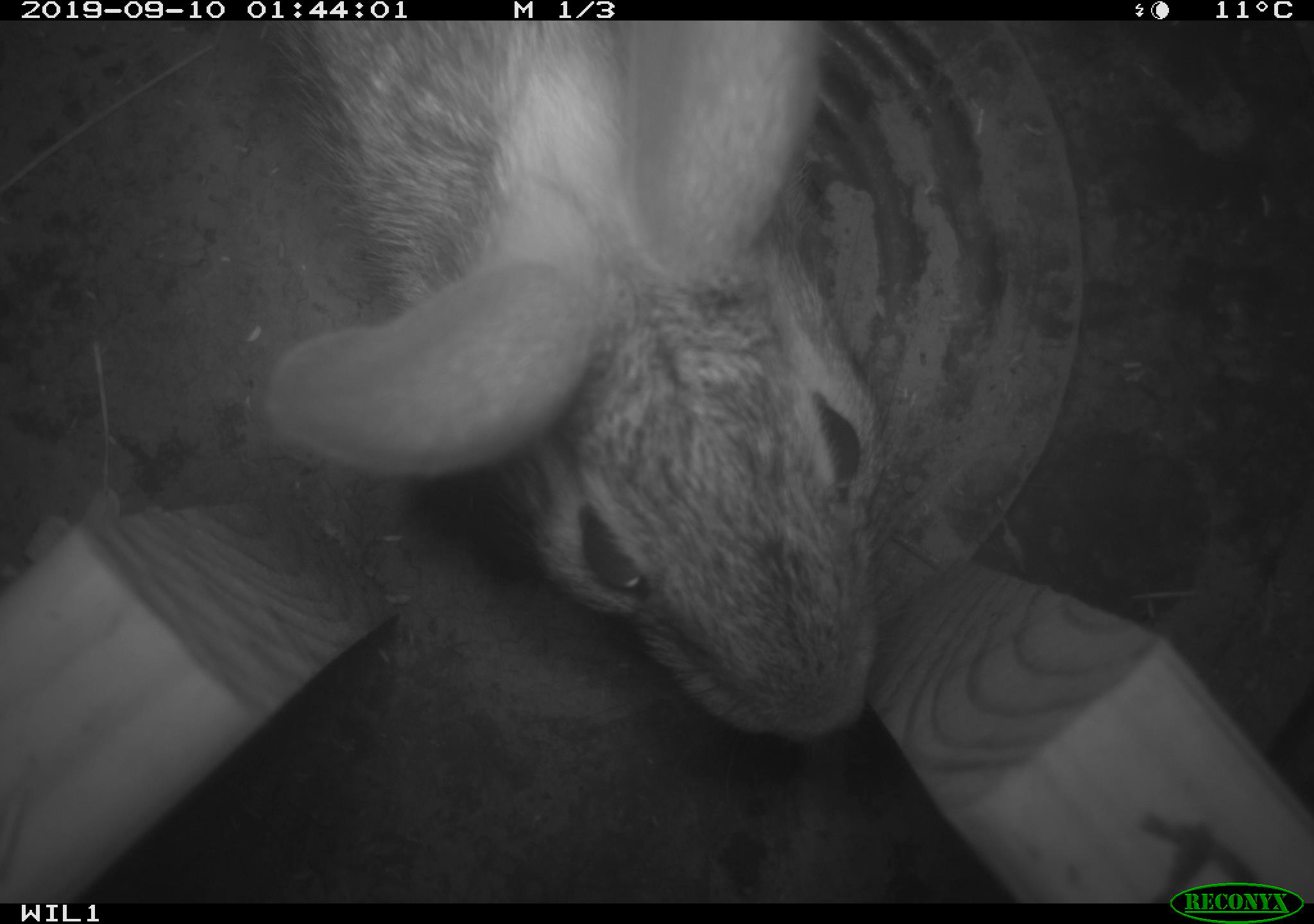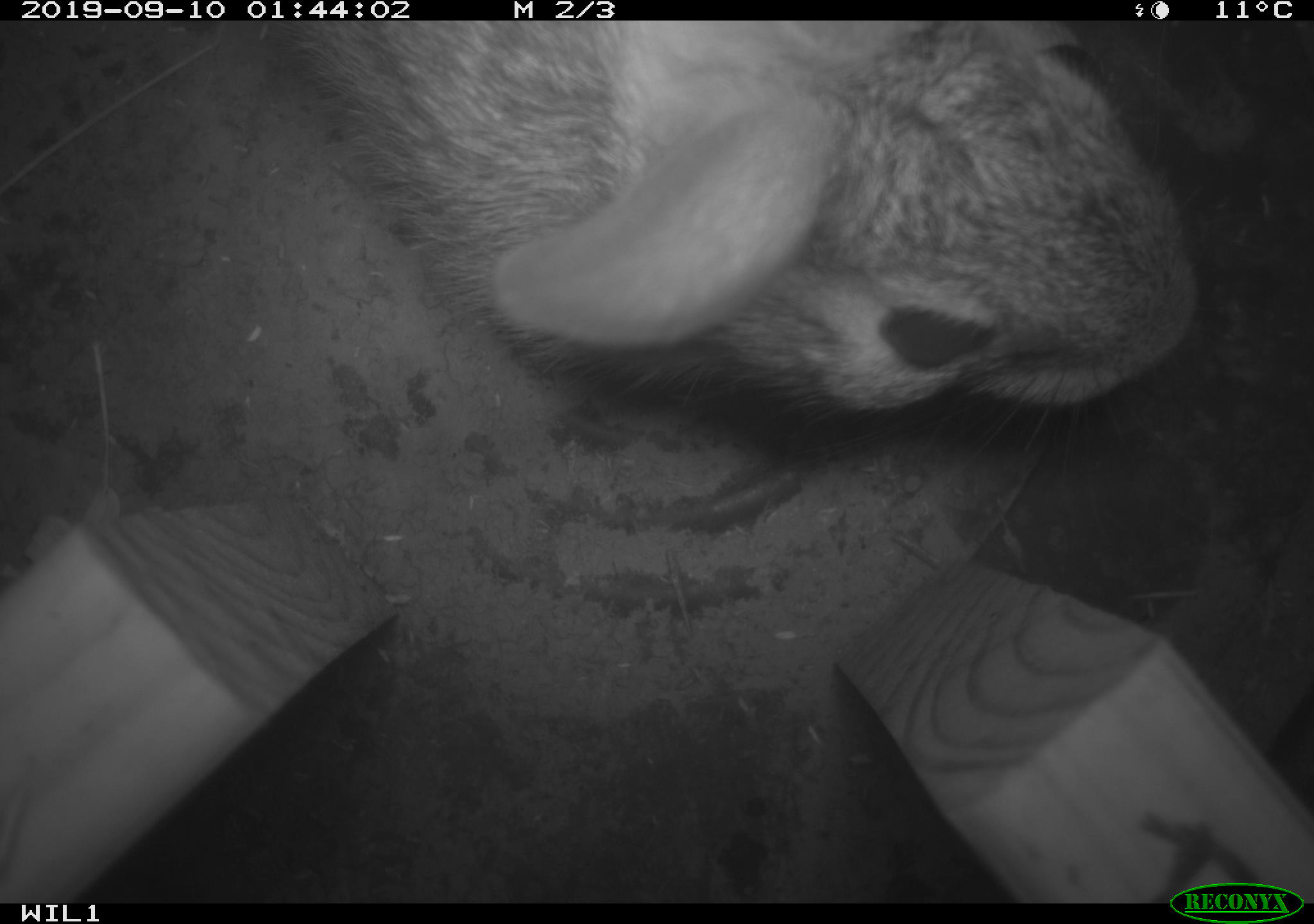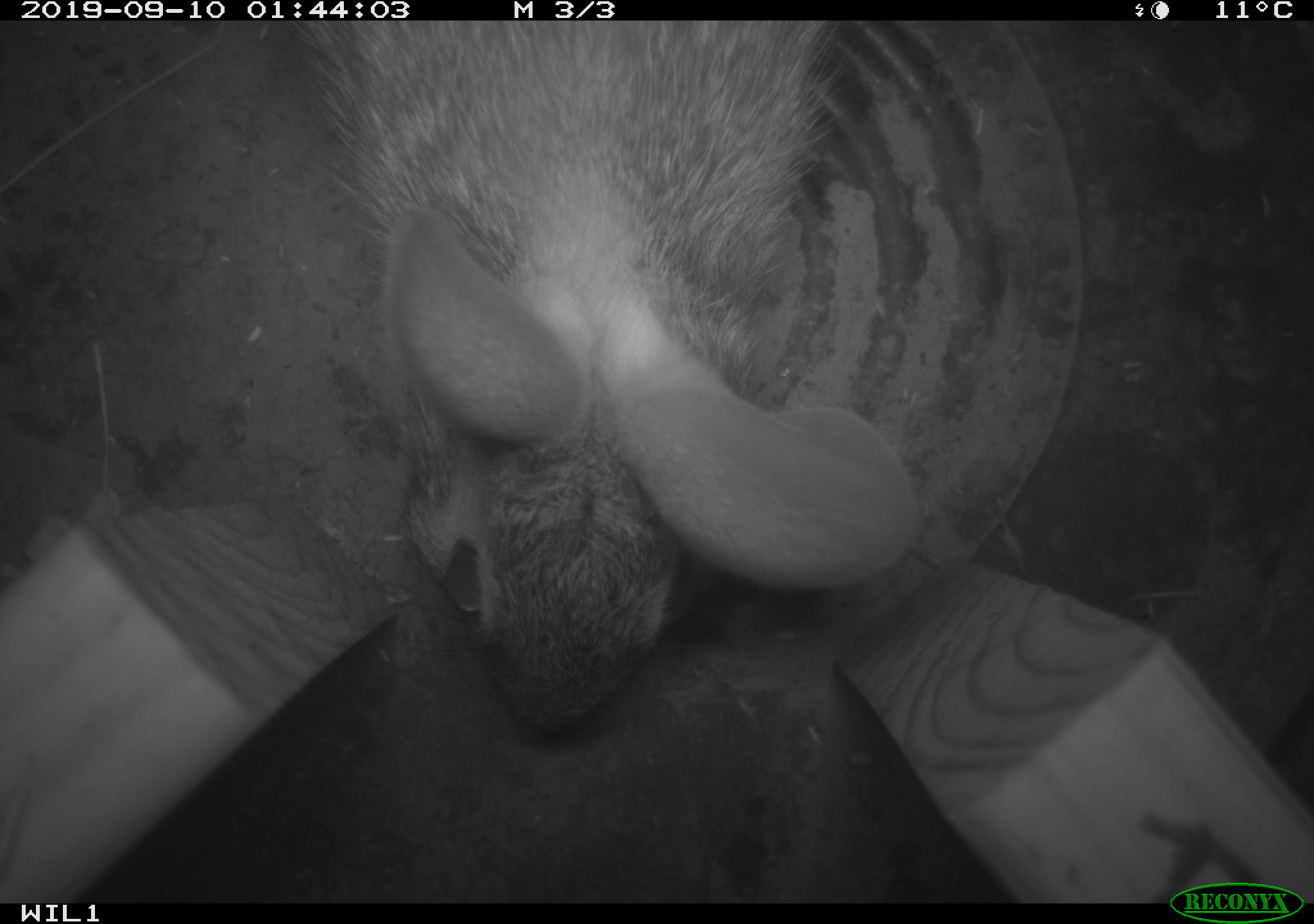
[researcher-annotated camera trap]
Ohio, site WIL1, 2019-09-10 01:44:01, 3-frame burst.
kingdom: Animalia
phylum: Chordata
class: Mammalia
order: Lagomorpha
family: Leporidae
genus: Sylvilagus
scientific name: Sylvilagus floridanus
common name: eastern cottontail